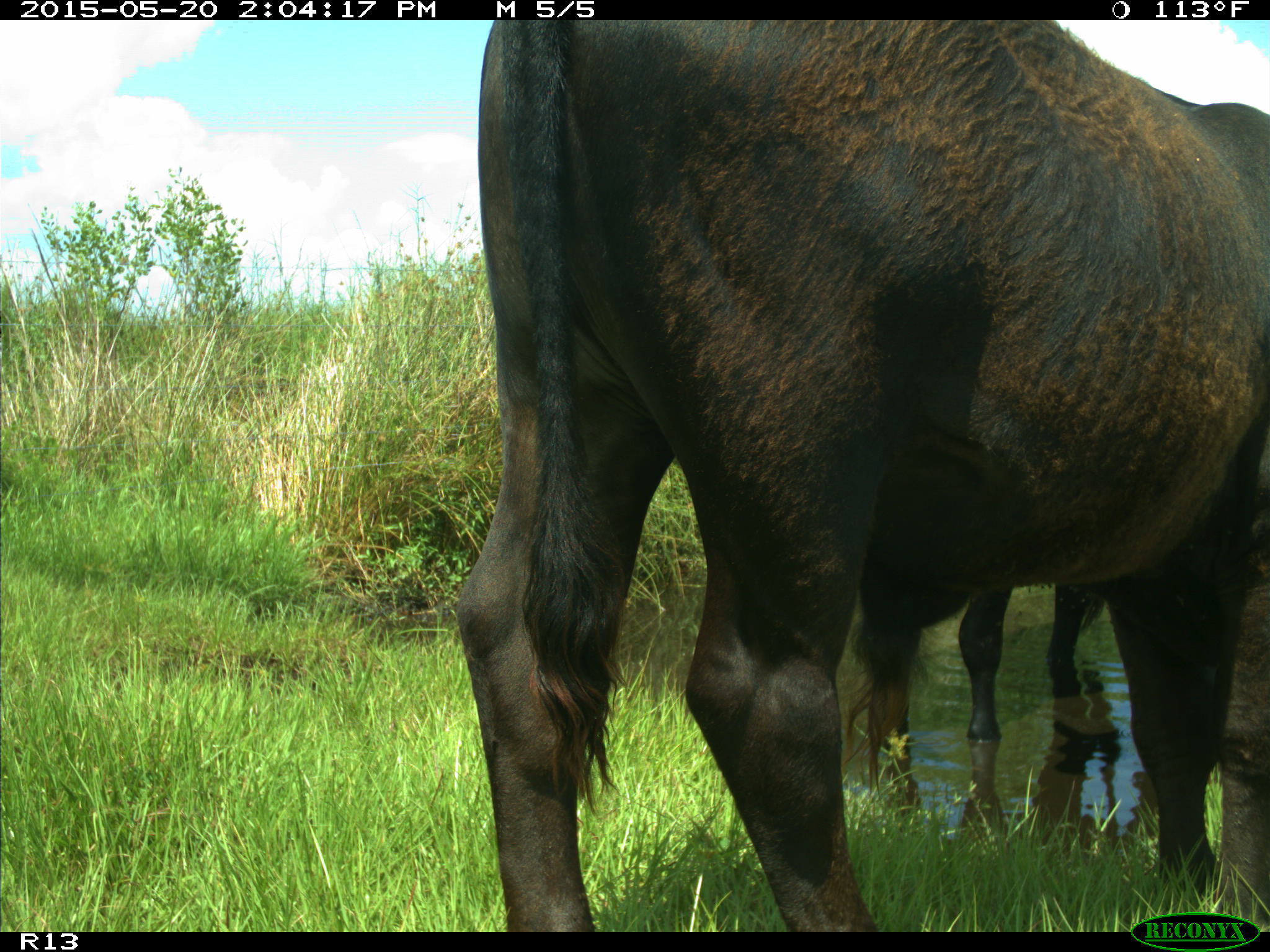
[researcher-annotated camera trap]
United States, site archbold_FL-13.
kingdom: Animalia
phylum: Chordata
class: Mammalia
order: Artiodactyla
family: Bovidae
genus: Bos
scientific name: Bos taurus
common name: domestic cow